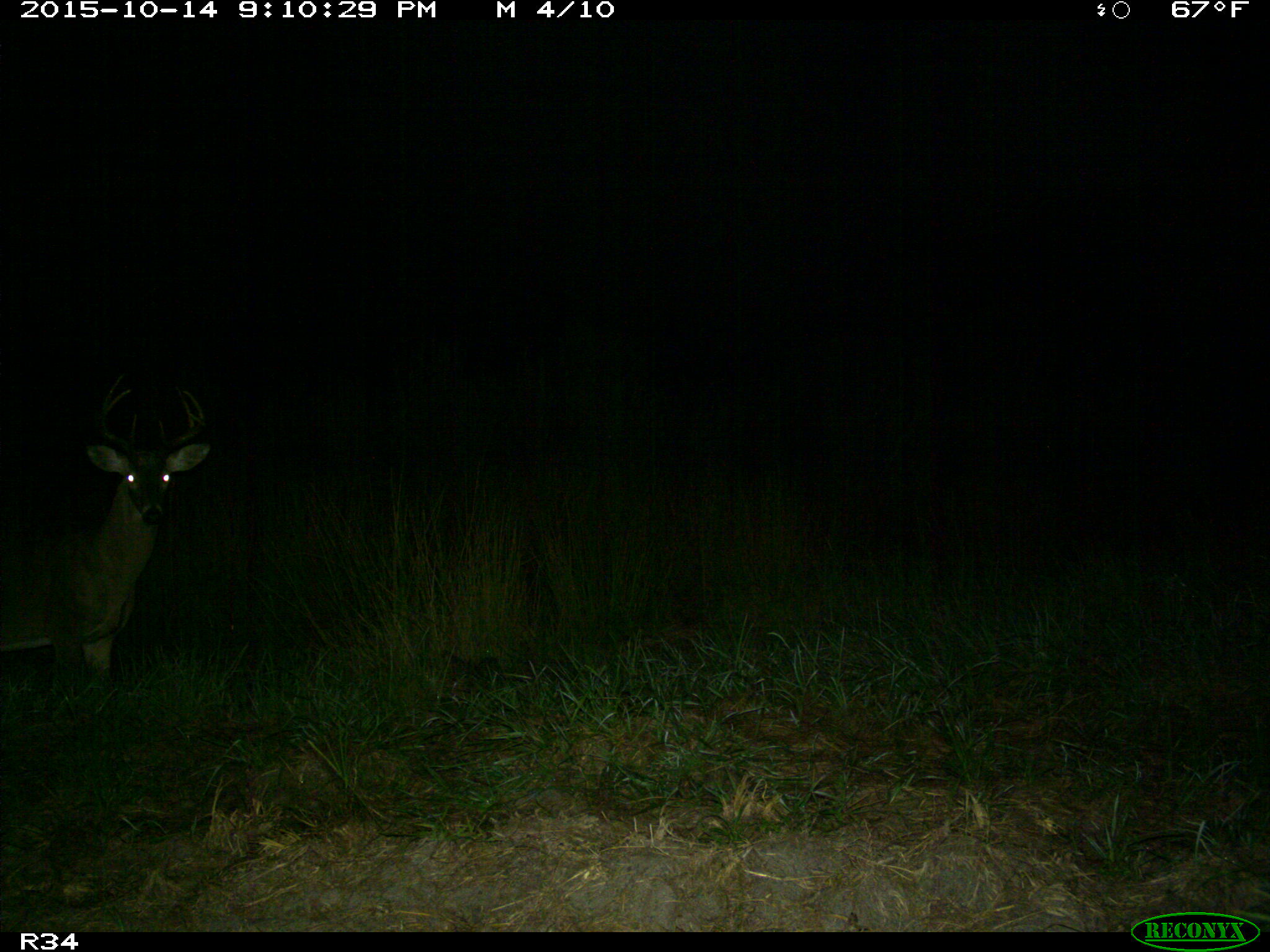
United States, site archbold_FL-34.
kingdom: Animalia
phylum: Chordata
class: Mammalia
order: Artiodactyla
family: Cervidae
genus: Odocoileus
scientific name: Odocoileus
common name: deer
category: unidentified deer